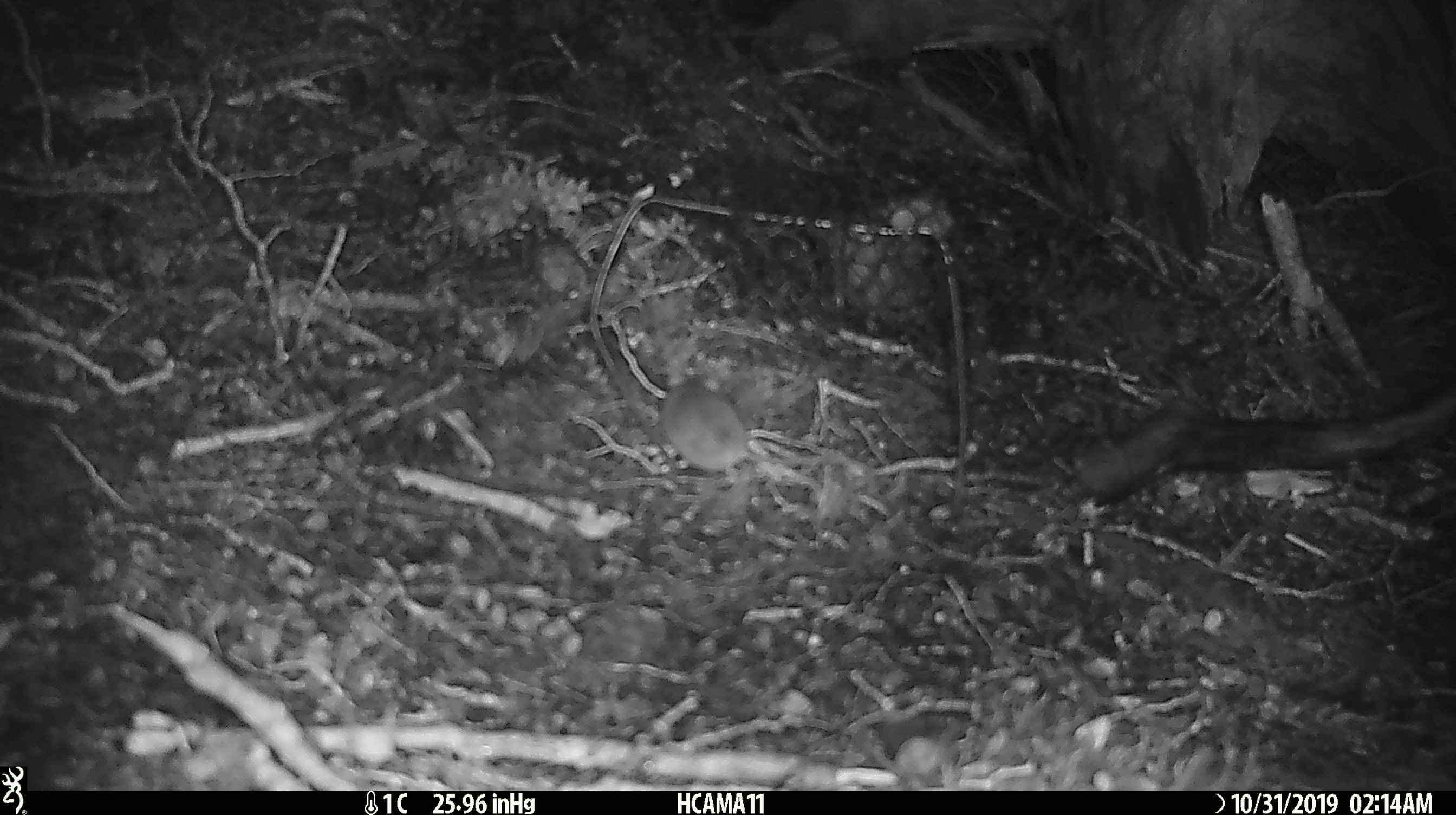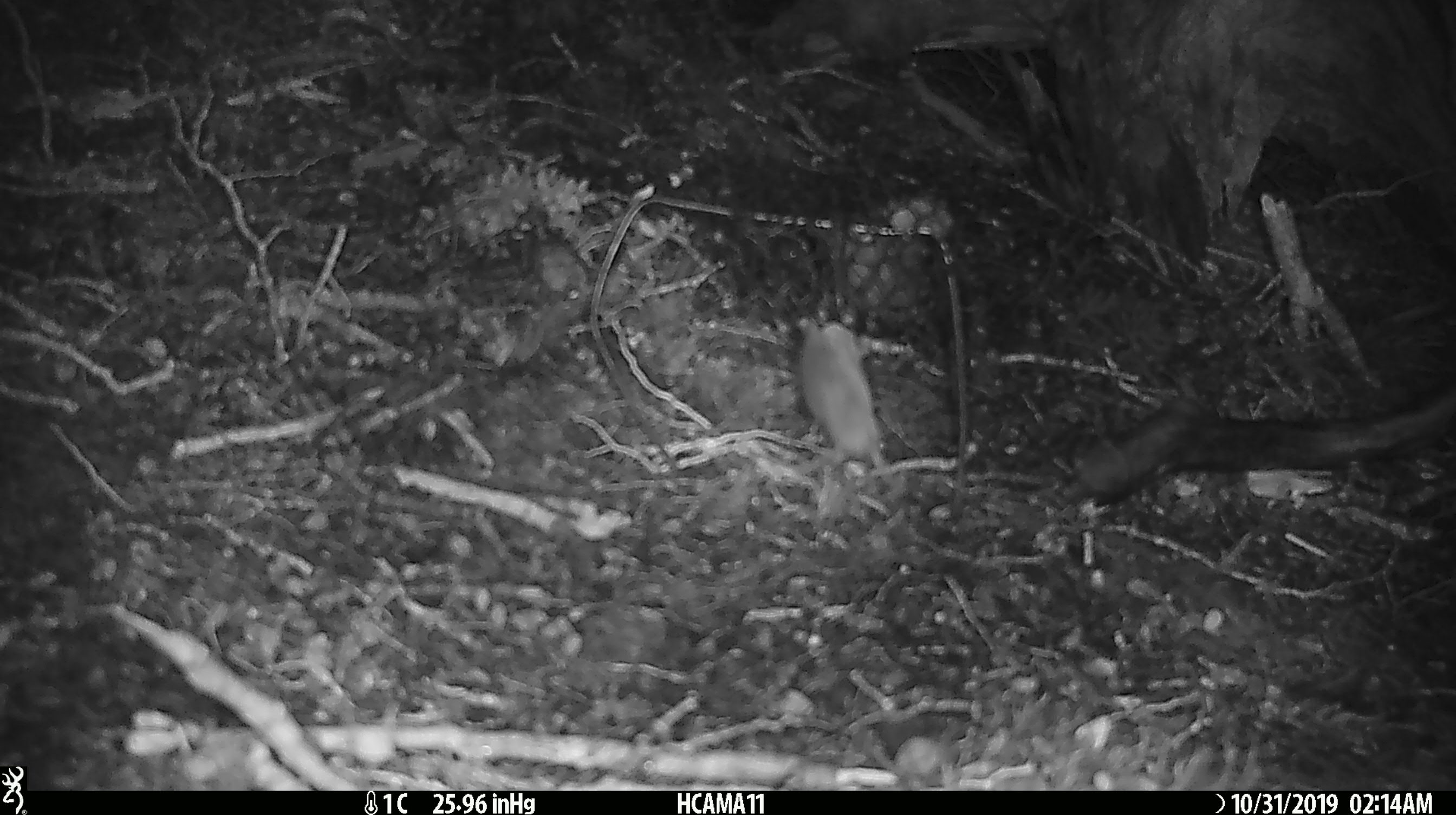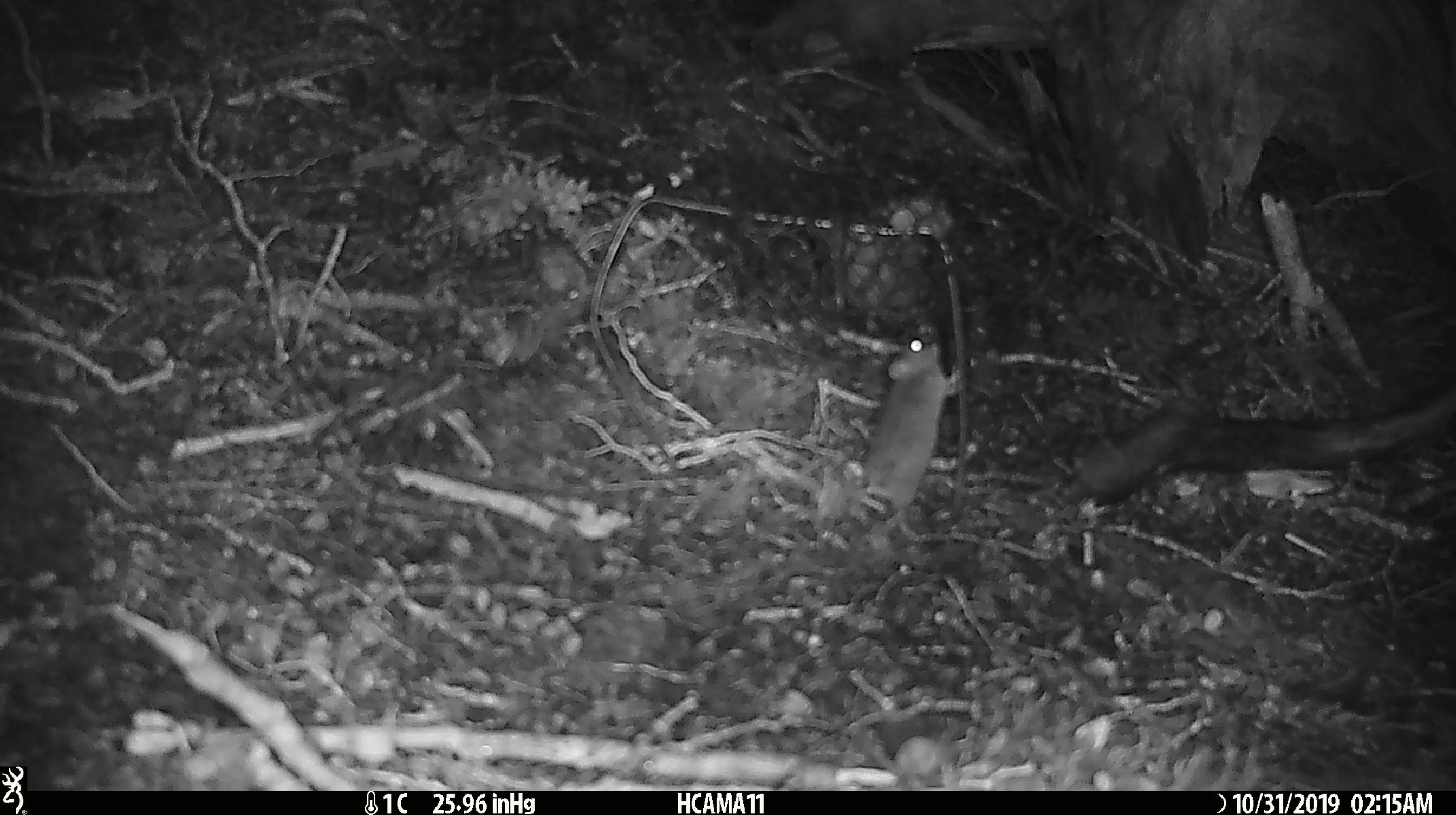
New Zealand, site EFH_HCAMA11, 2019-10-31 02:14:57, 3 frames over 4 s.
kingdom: Animalia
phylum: Chordata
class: Mammalia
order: Rodentia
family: Muridae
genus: Mus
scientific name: Mus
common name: mouse